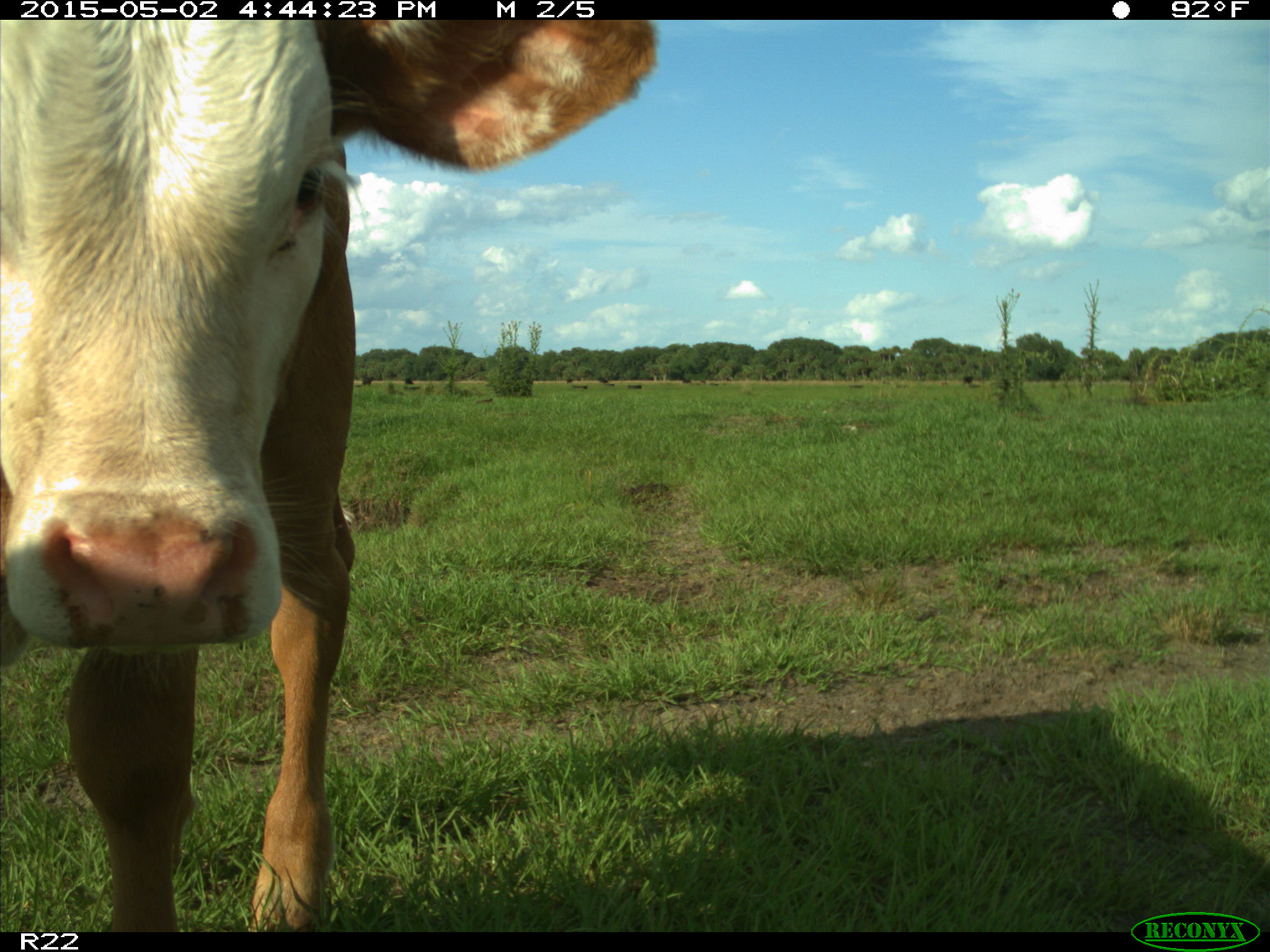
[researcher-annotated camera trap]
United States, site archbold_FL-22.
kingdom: Animalia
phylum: Chordata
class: Mammalia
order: Artiodactyla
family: Bovidae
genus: Bos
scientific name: Bos taurus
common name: domestic cow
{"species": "Bos taurus (domestic cow)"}